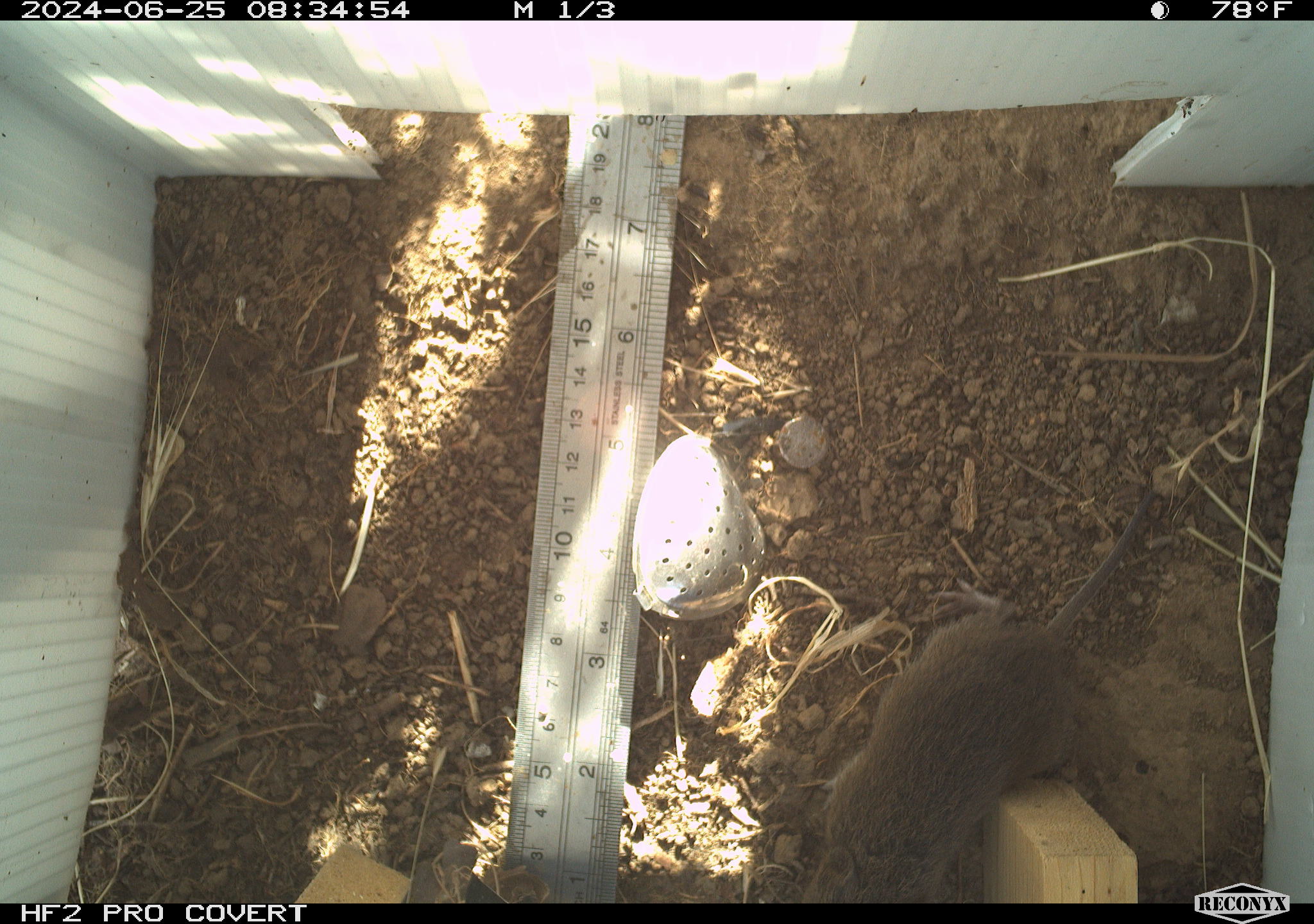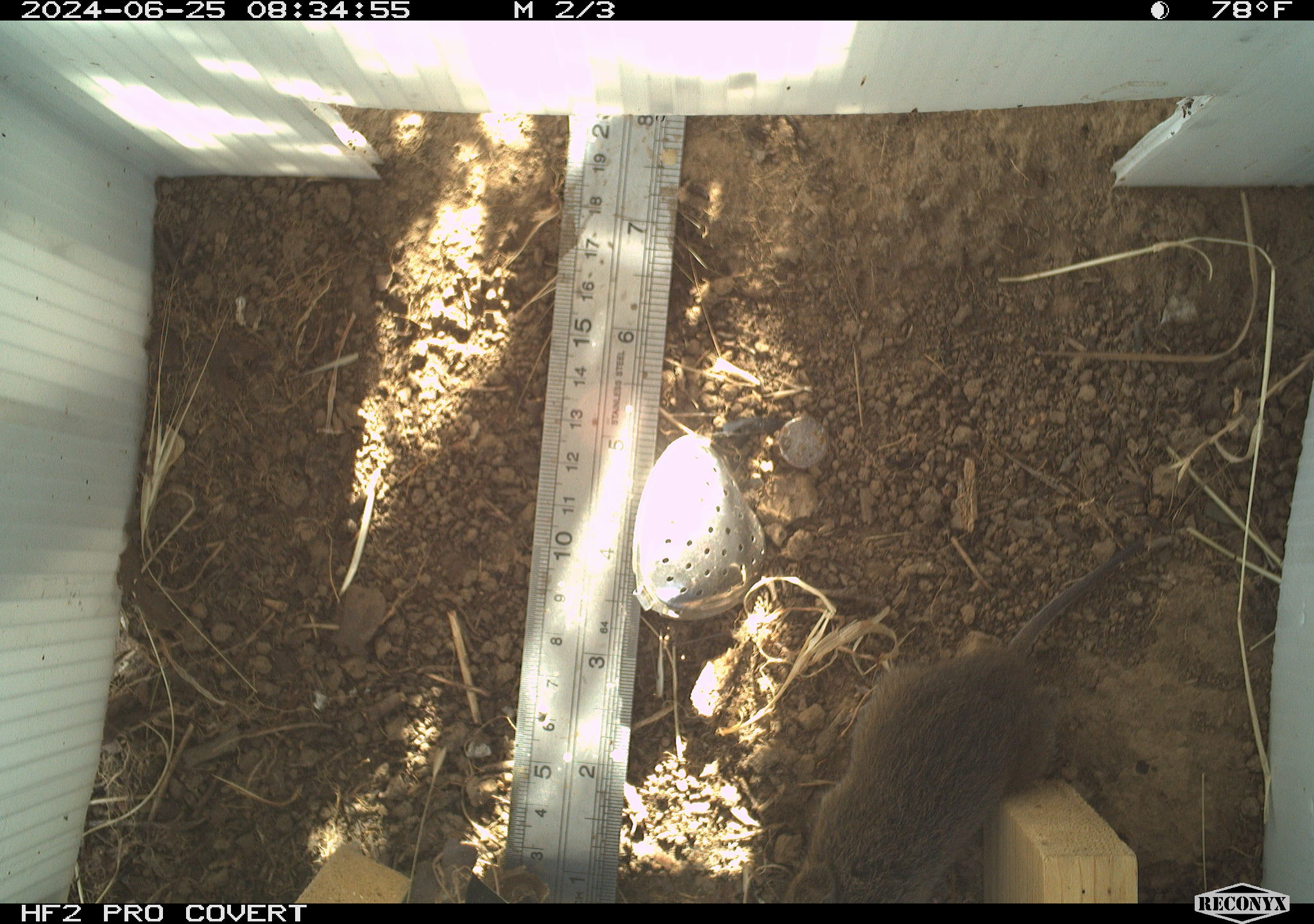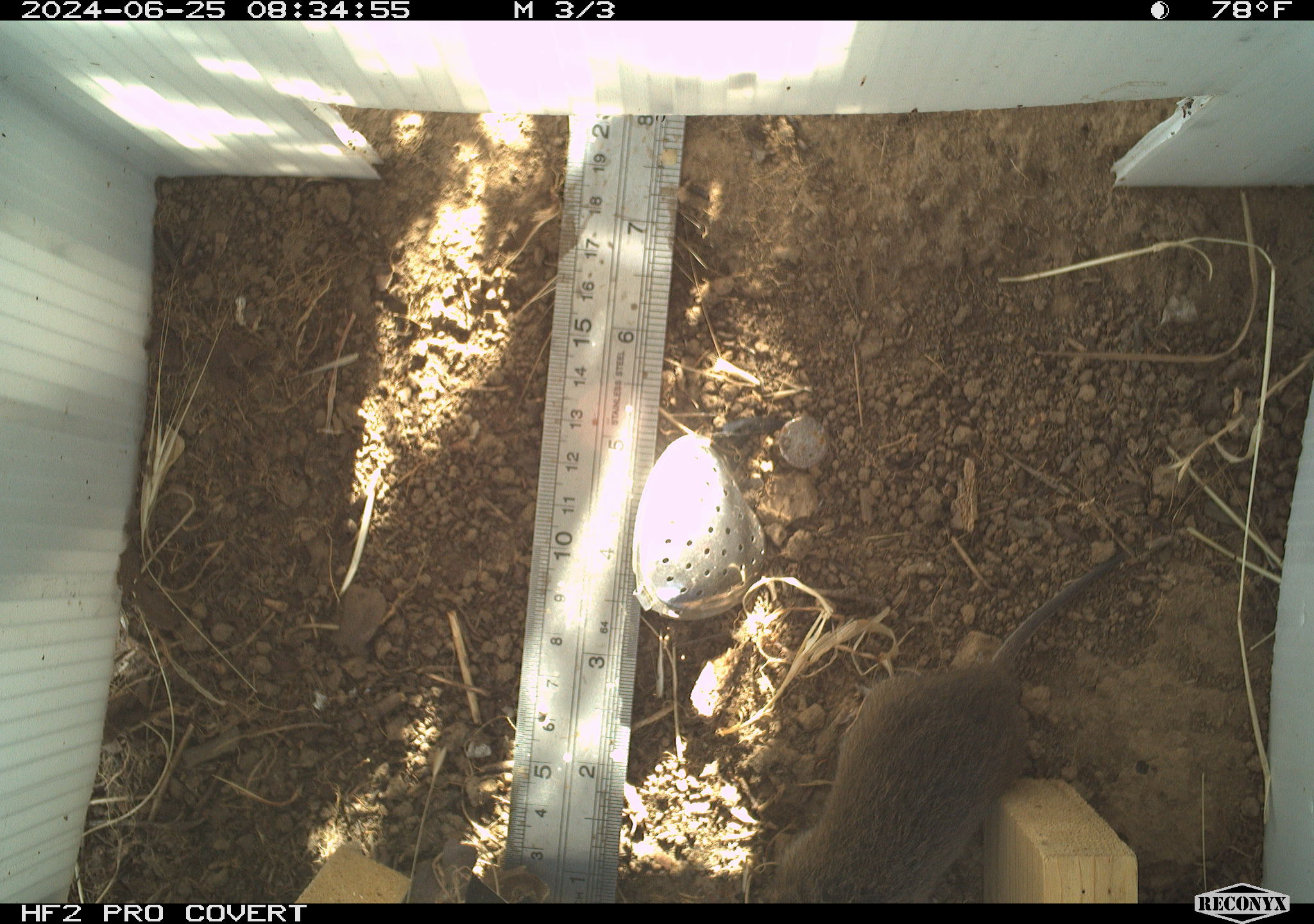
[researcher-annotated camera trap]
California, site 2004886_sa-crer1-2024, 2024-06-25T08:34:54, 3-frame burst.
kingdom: Animalia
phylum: Chordata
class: Mammalia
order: Rodentia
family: Cricetidae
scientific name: Arvicolinae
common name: voles, lemmings, and muskrats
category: arvicolinae subfamily